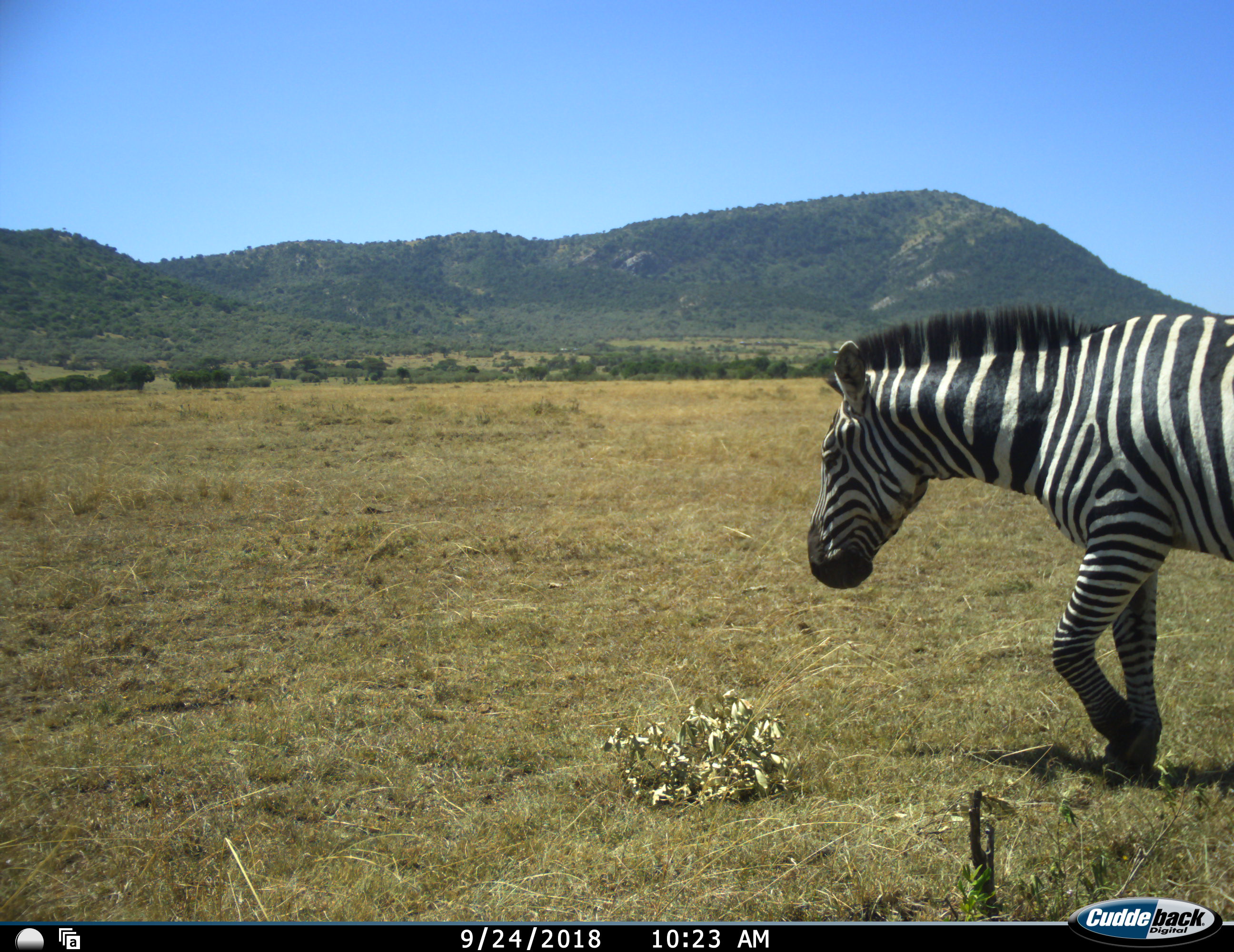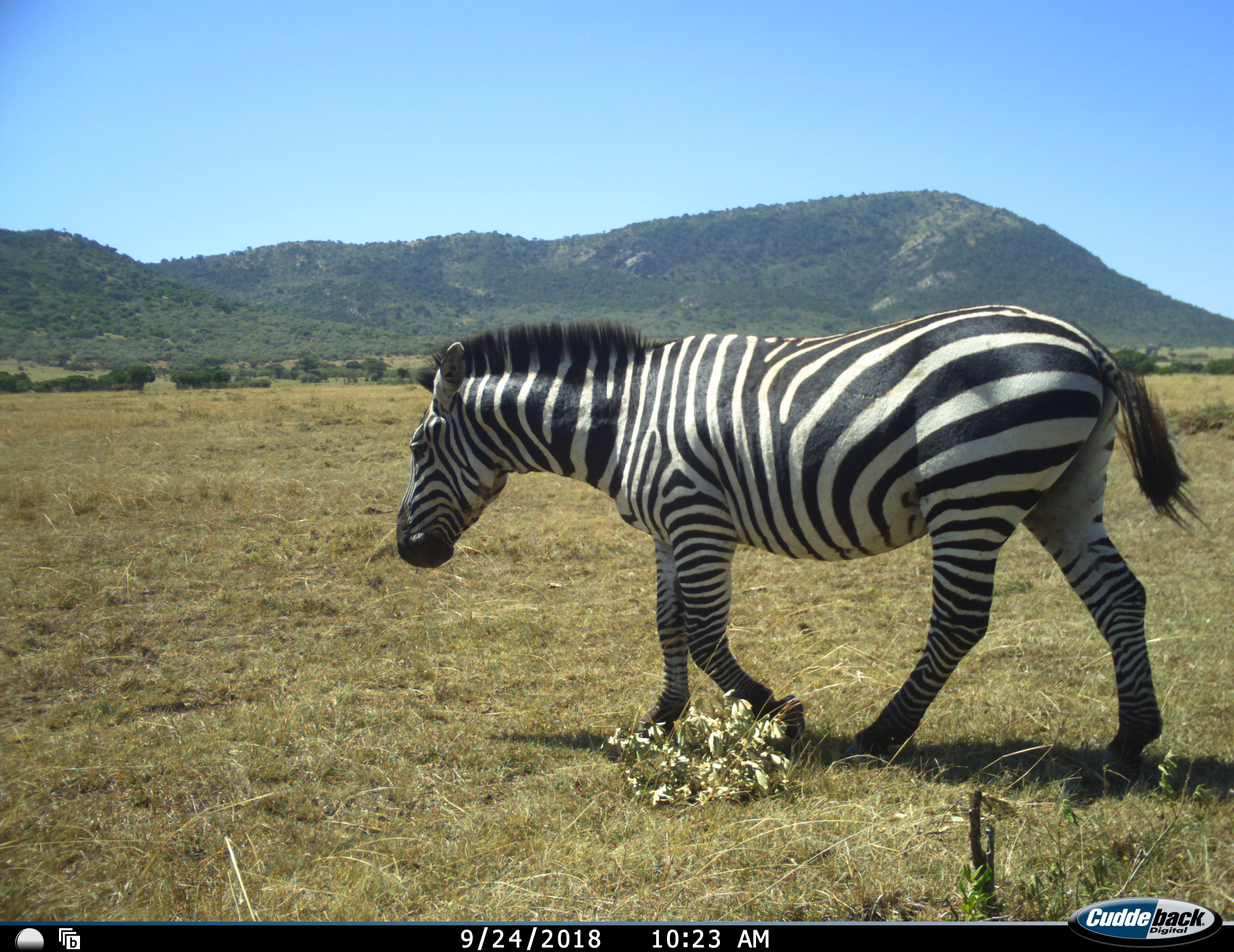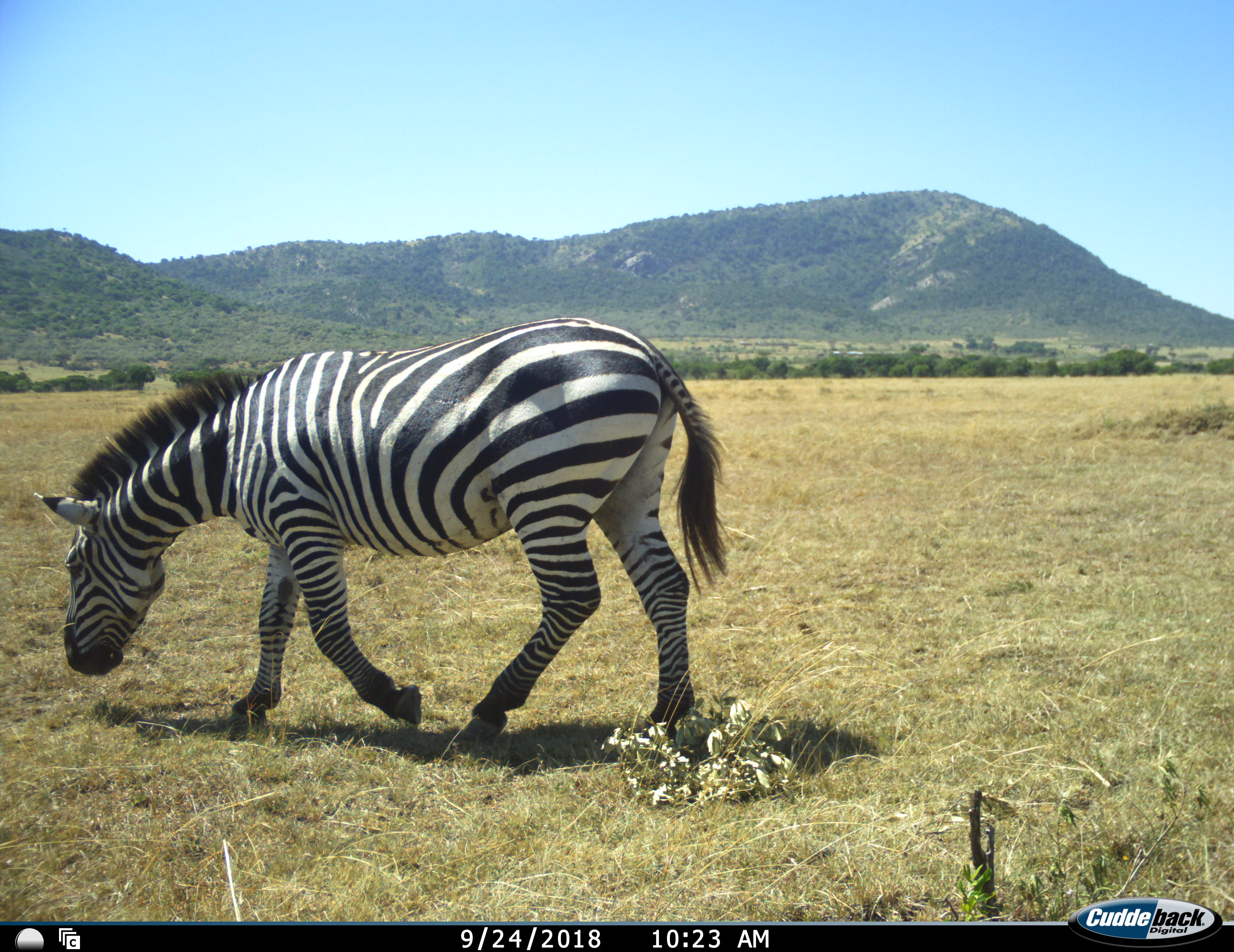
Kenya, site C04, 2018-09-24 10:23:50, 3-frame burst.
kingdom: Animalia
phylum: Chordata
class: Mammalia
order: Perissodactyla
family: Equidae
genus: Equus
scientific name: Equus quagga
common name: plains zebra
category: zebra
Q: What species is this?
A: Zebra (plains zebra) (Equus quagga).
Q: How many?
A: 1.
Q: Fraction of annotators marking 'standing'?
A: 0%.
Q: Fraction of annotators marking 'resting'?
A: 0%.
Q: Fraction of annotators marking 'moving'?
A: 100%.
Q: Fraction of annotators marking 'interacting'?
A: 0%.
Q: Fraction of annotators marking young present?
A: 0%.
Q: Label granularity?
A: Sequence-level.